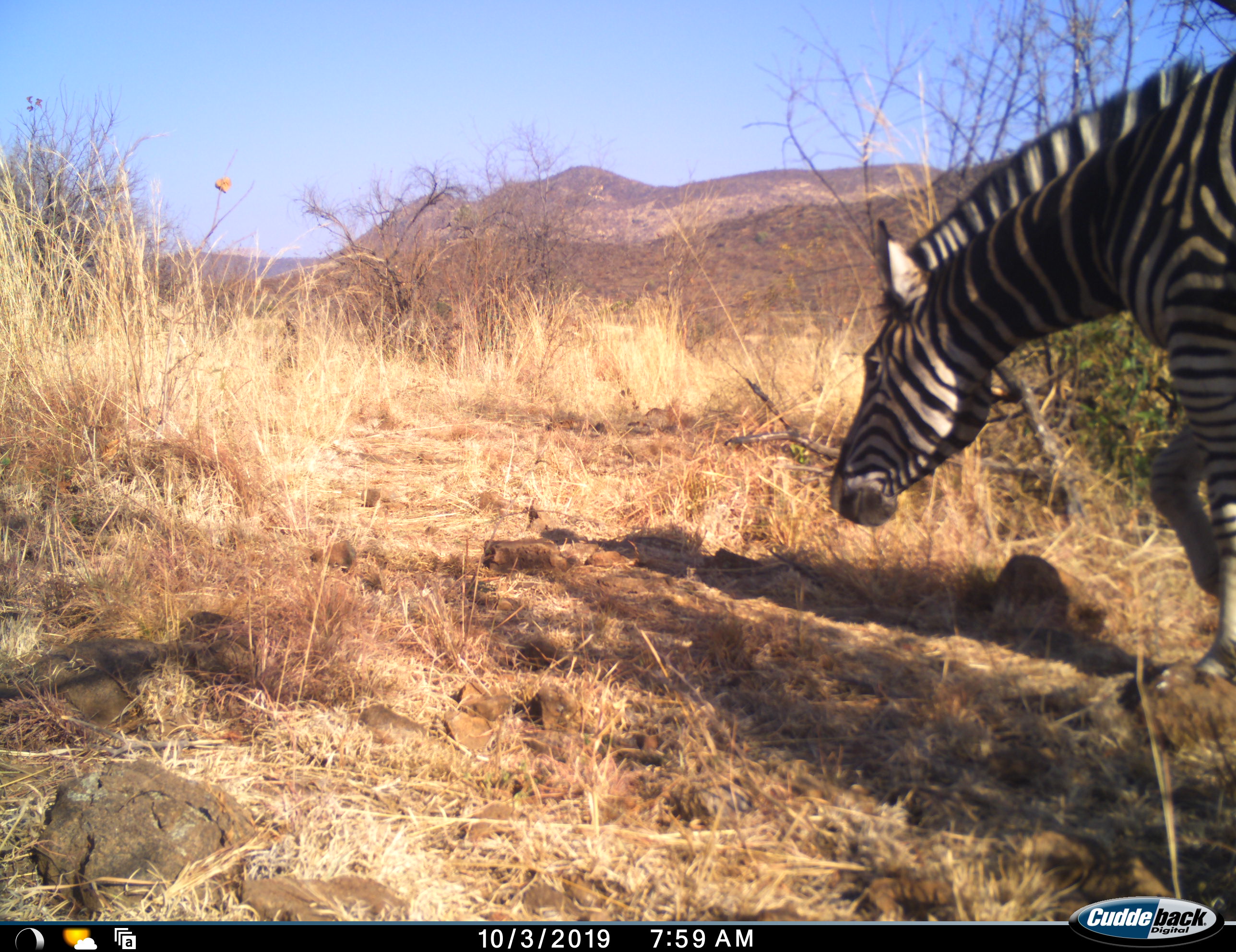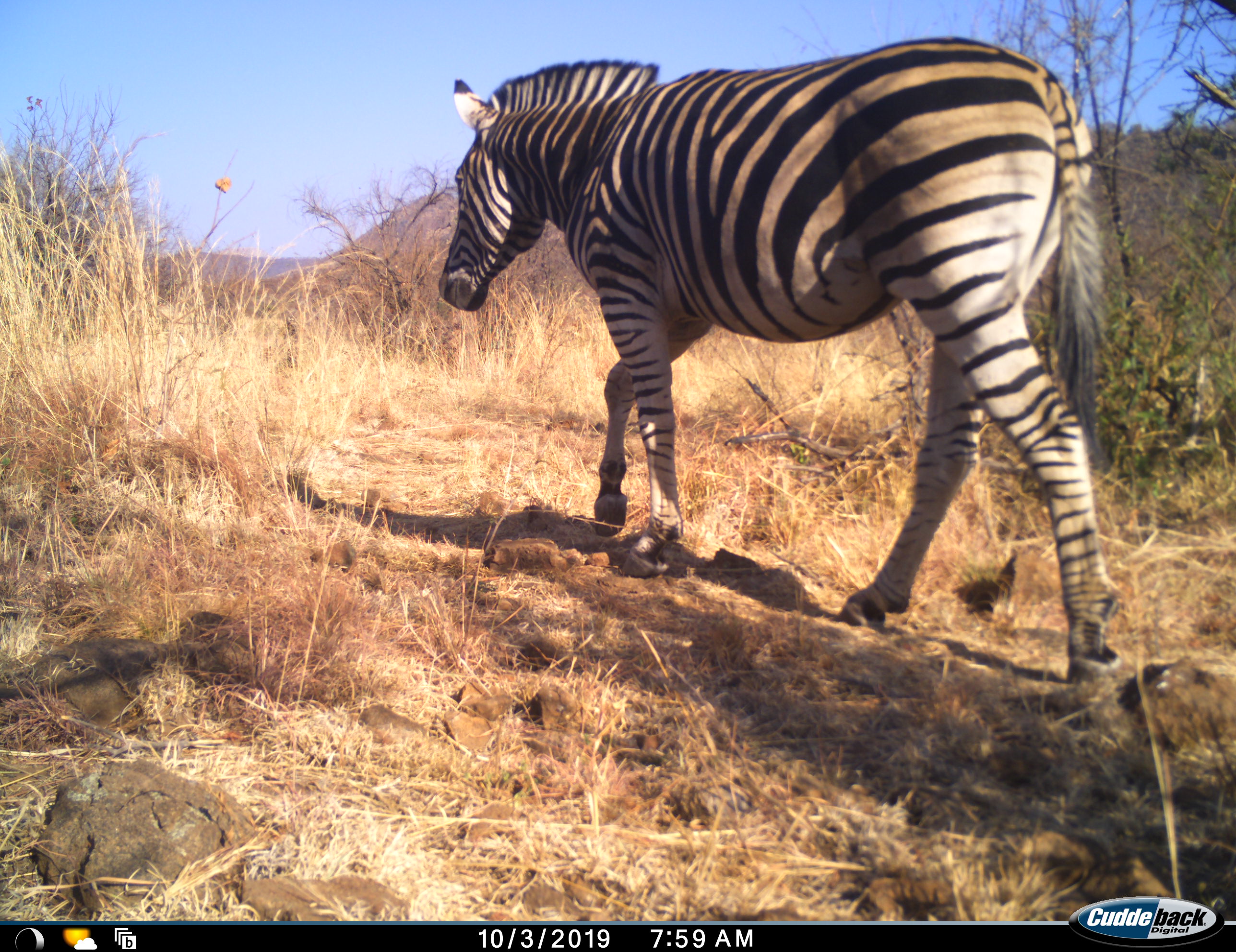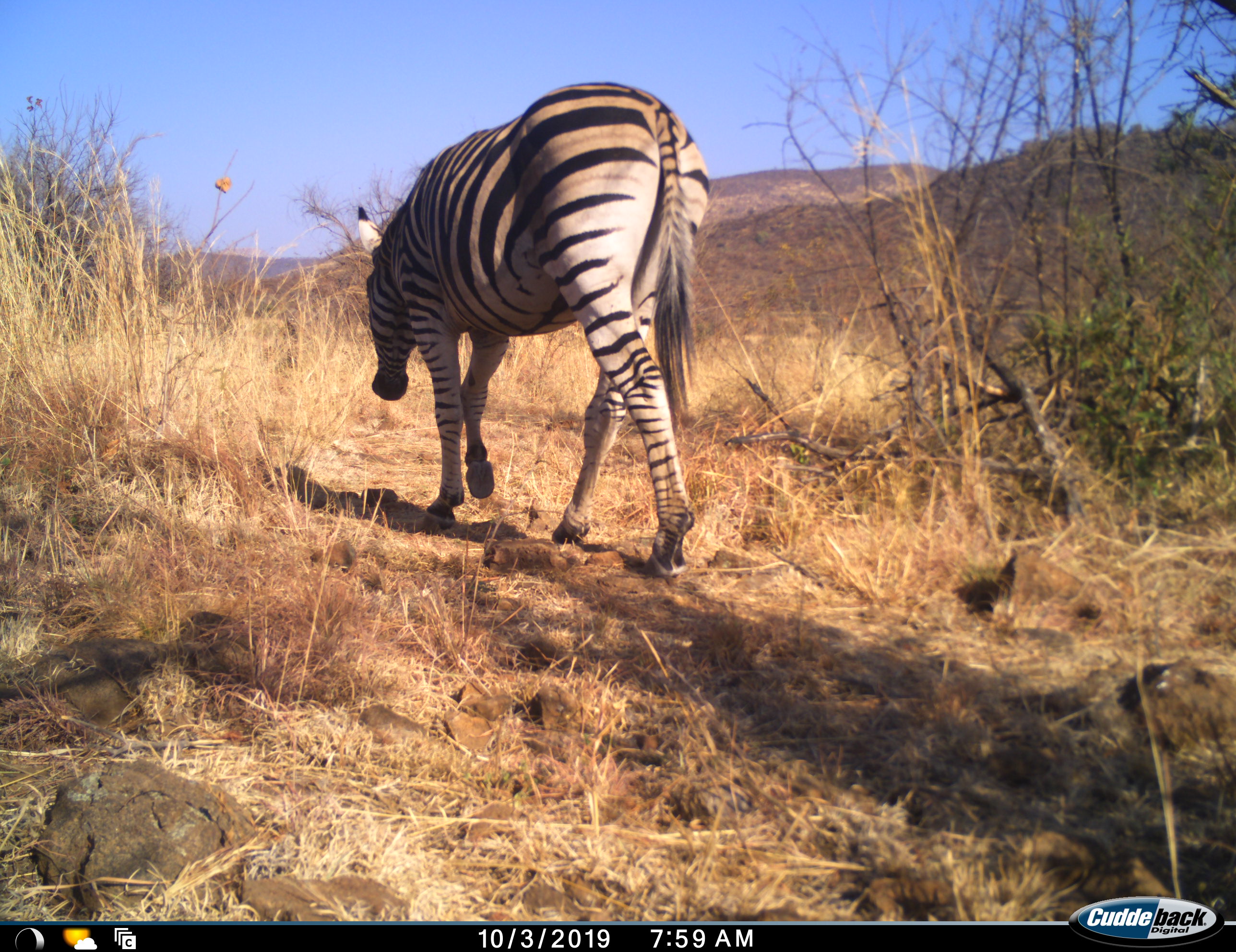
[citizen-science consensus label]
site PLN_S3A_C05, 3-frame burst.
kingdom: Animalia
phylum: Chordata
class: Mammalia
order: Perissodactyla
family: Equidae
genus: Equus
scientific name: Equus quagga burchellii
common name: burchell's zebra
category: zebraburchells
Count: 1.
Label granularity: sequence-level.